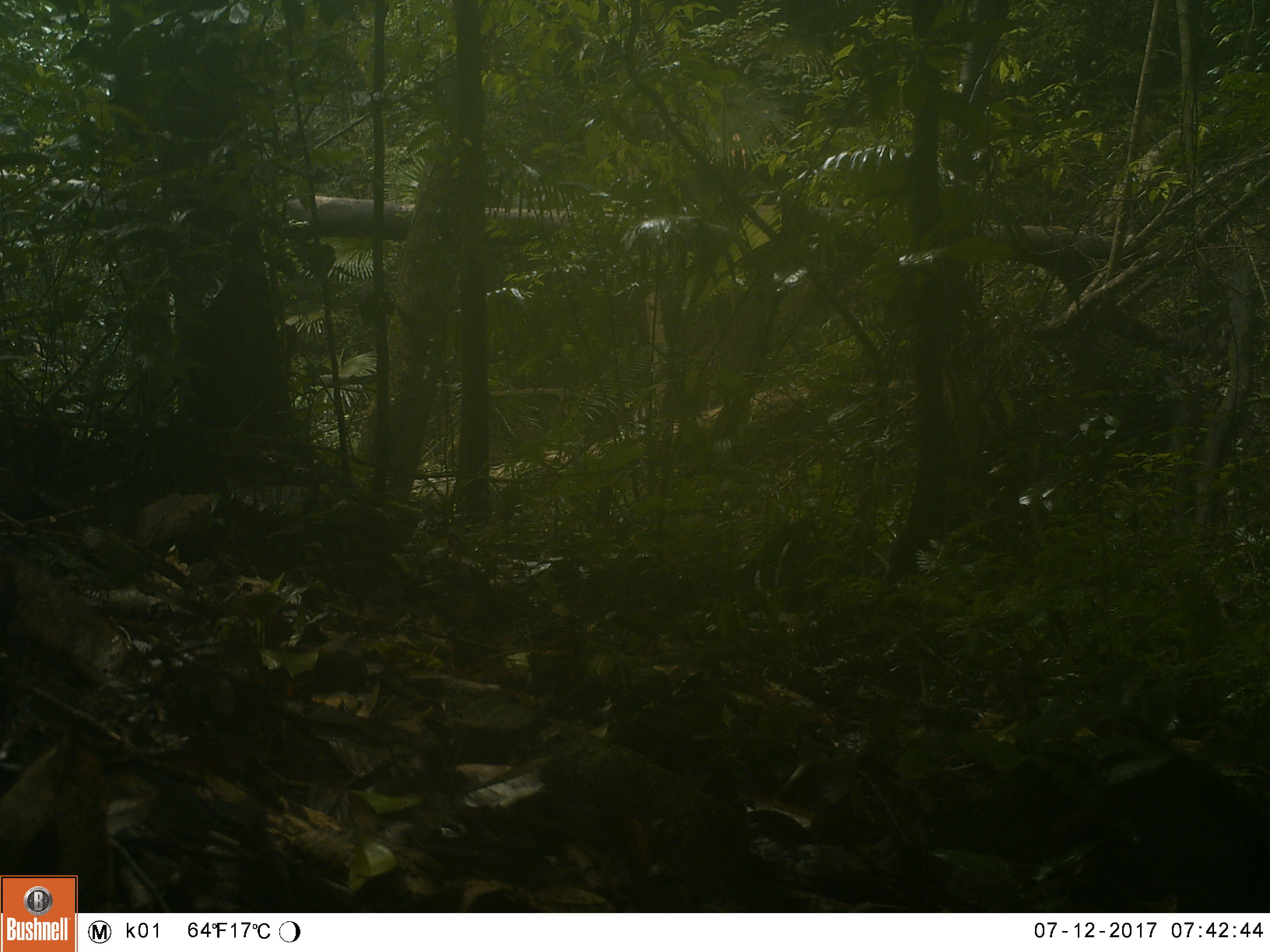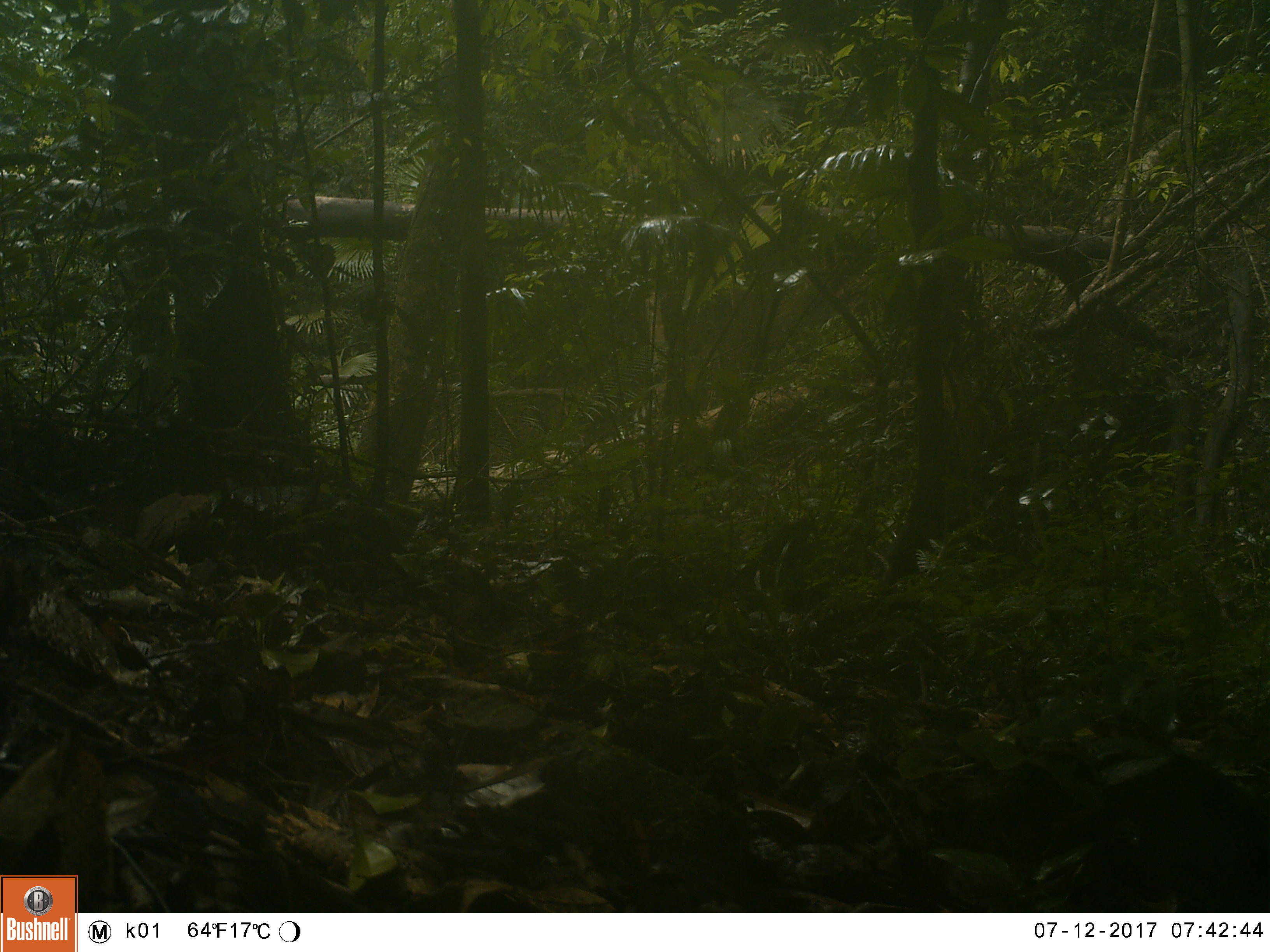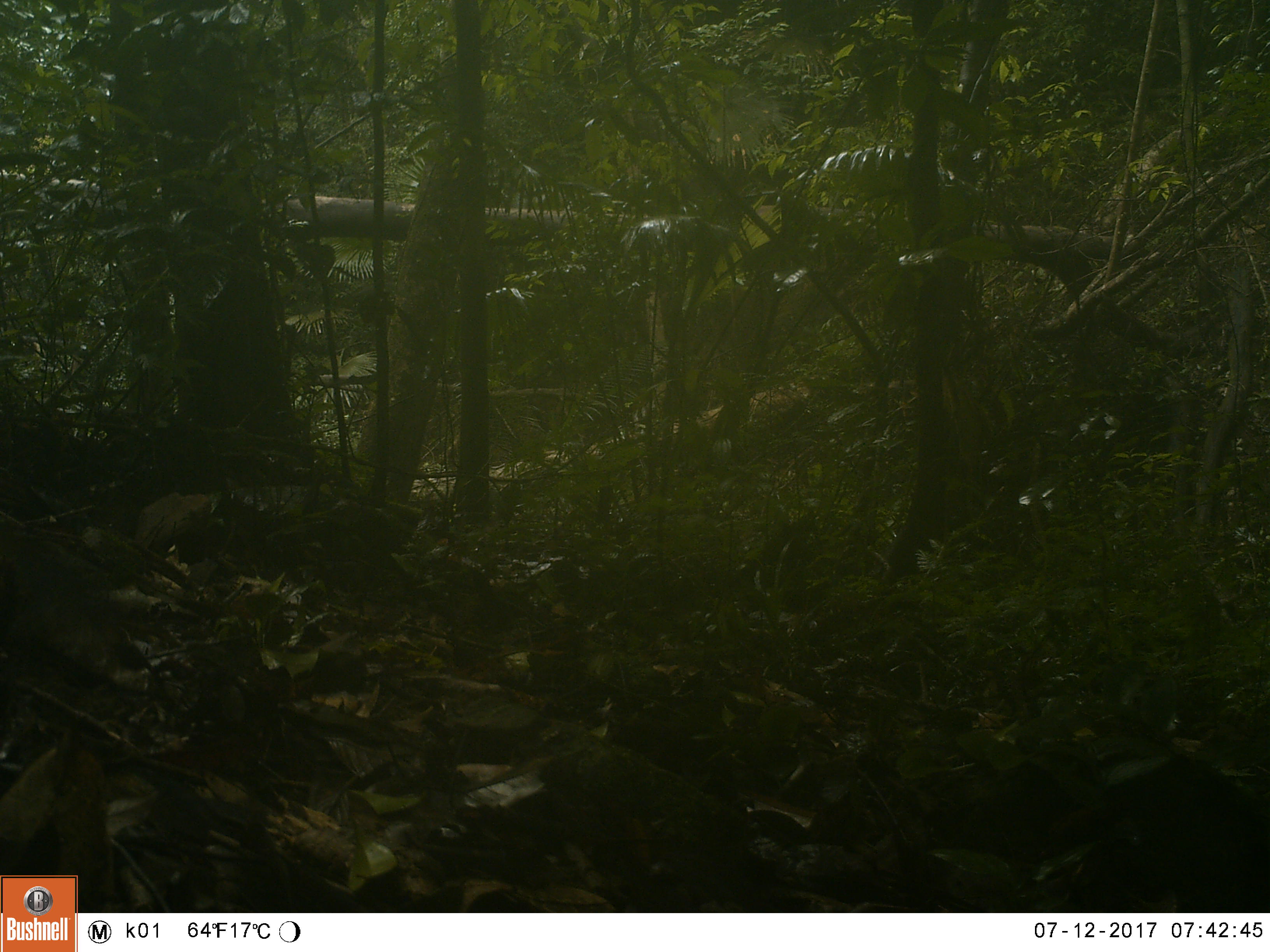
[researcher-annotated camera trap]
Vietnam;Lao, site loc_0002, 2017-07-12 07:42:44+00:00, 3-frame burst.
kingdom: Animalia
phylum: Chordata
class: Mammalia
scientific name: Mammalia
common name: mammal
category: unidentified small mammal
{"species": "unidentified small mammal (mammal) (Mammalia)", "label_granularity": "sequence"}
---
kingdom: Animalia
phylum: Chordata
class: Aves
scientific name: Aves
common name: bird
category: unidentified bird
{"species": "unidentified bird (bird) (Aves)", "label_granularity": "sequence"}